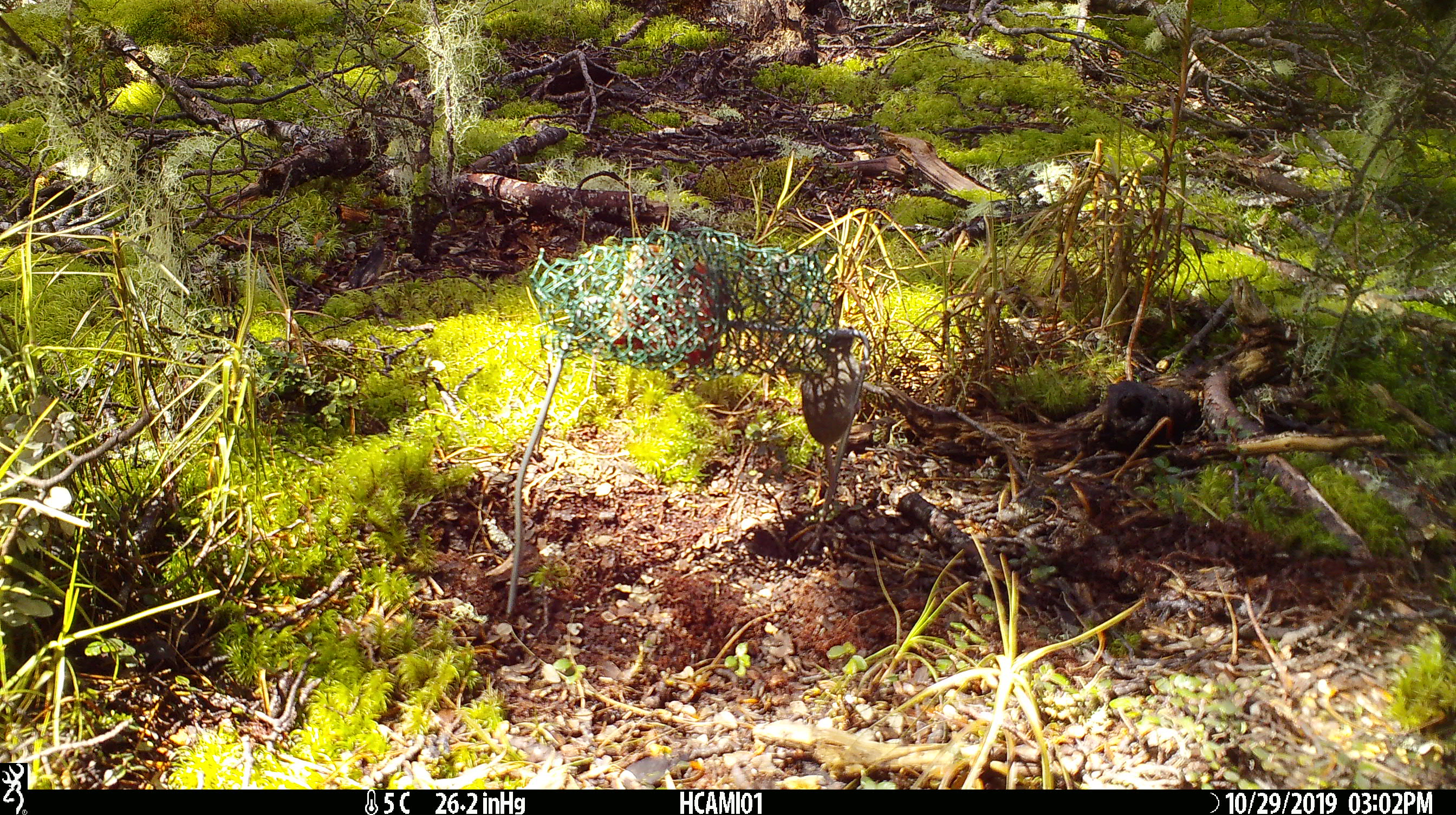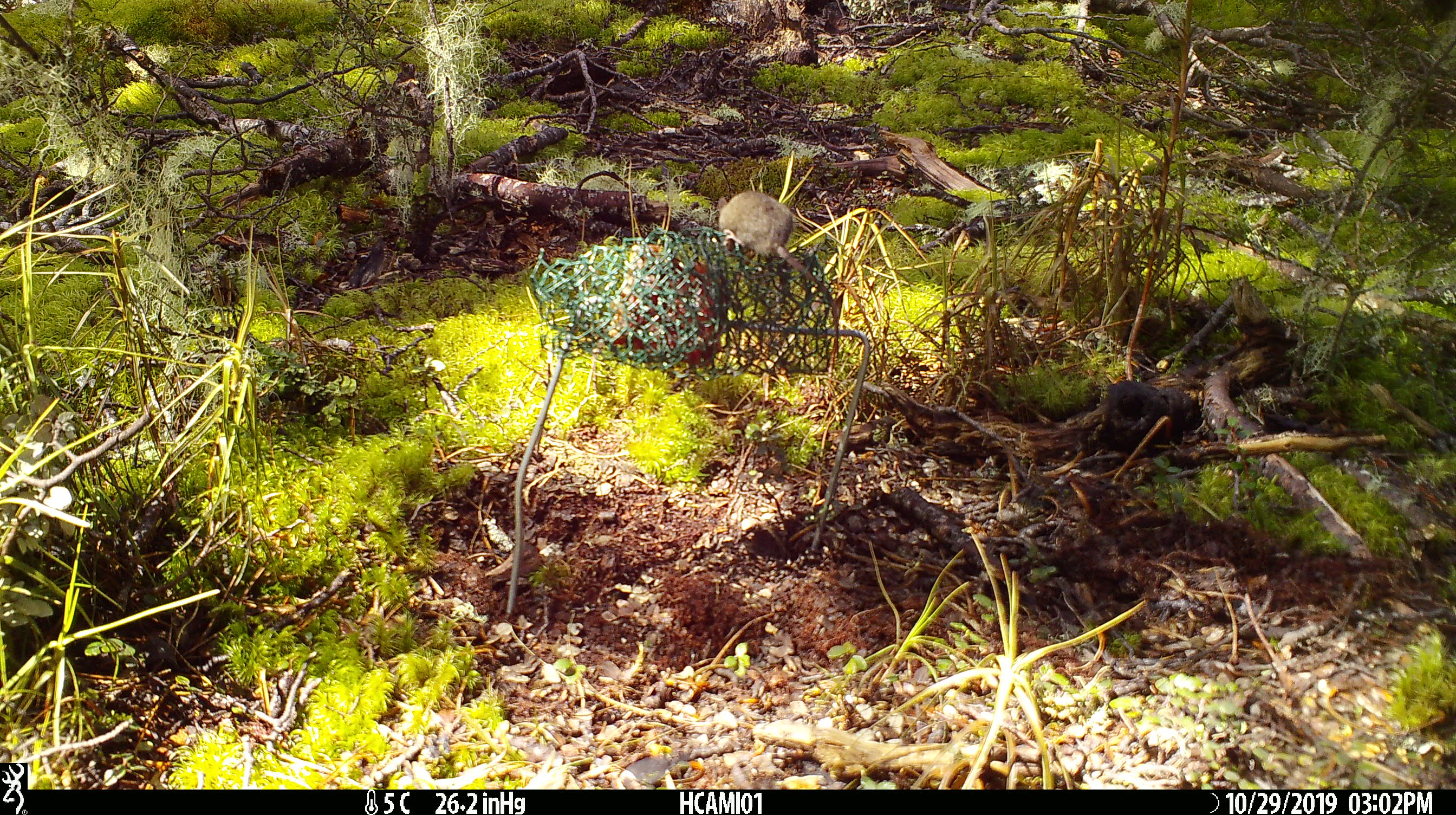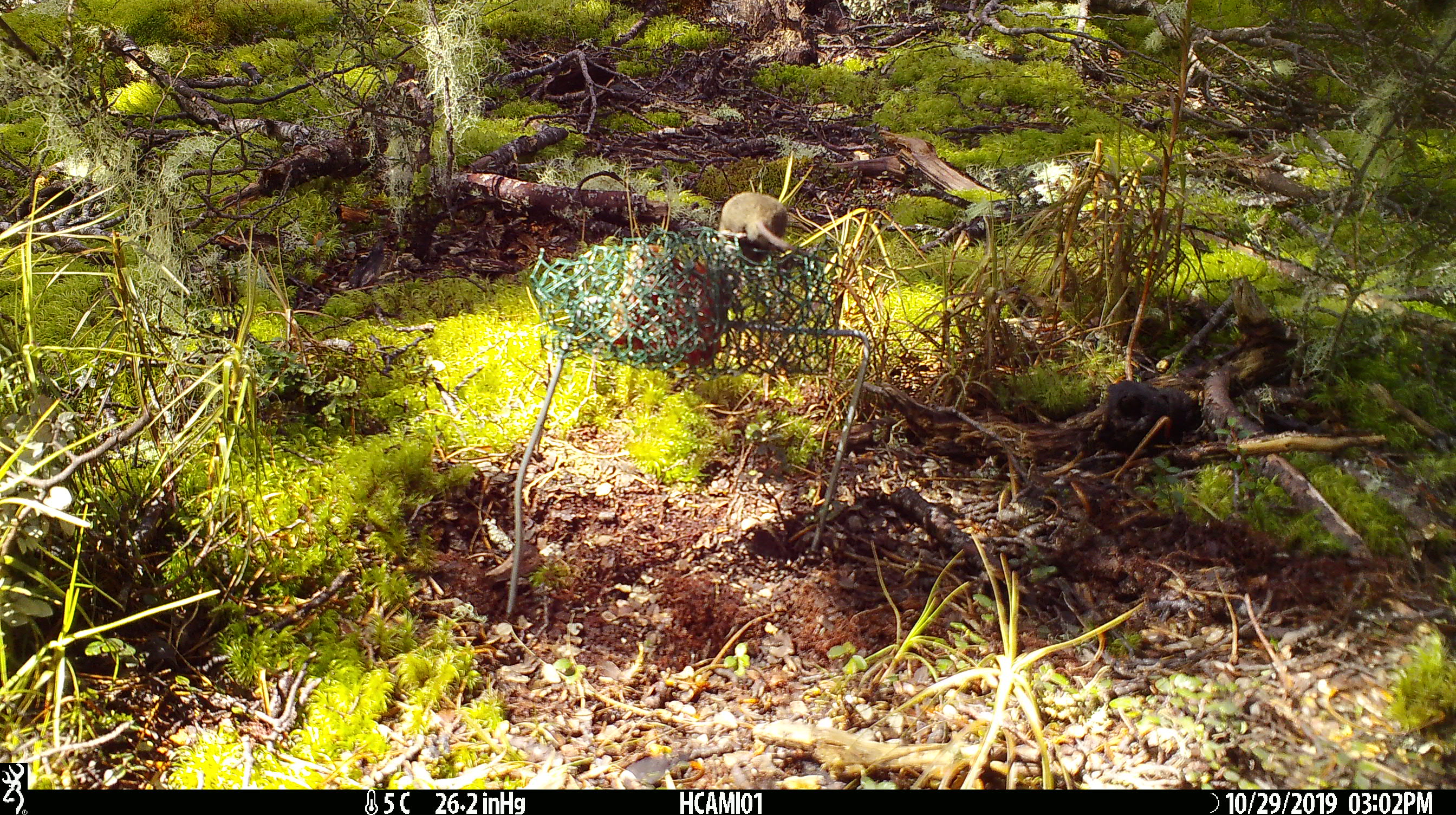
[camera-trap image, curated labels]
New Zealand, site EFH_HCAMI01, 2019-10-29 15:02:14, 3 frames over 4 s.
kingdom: Animalia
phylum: Chordata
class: Mammalia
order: Rodentia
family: Muridae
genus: Mus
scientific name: Mus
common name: mouse